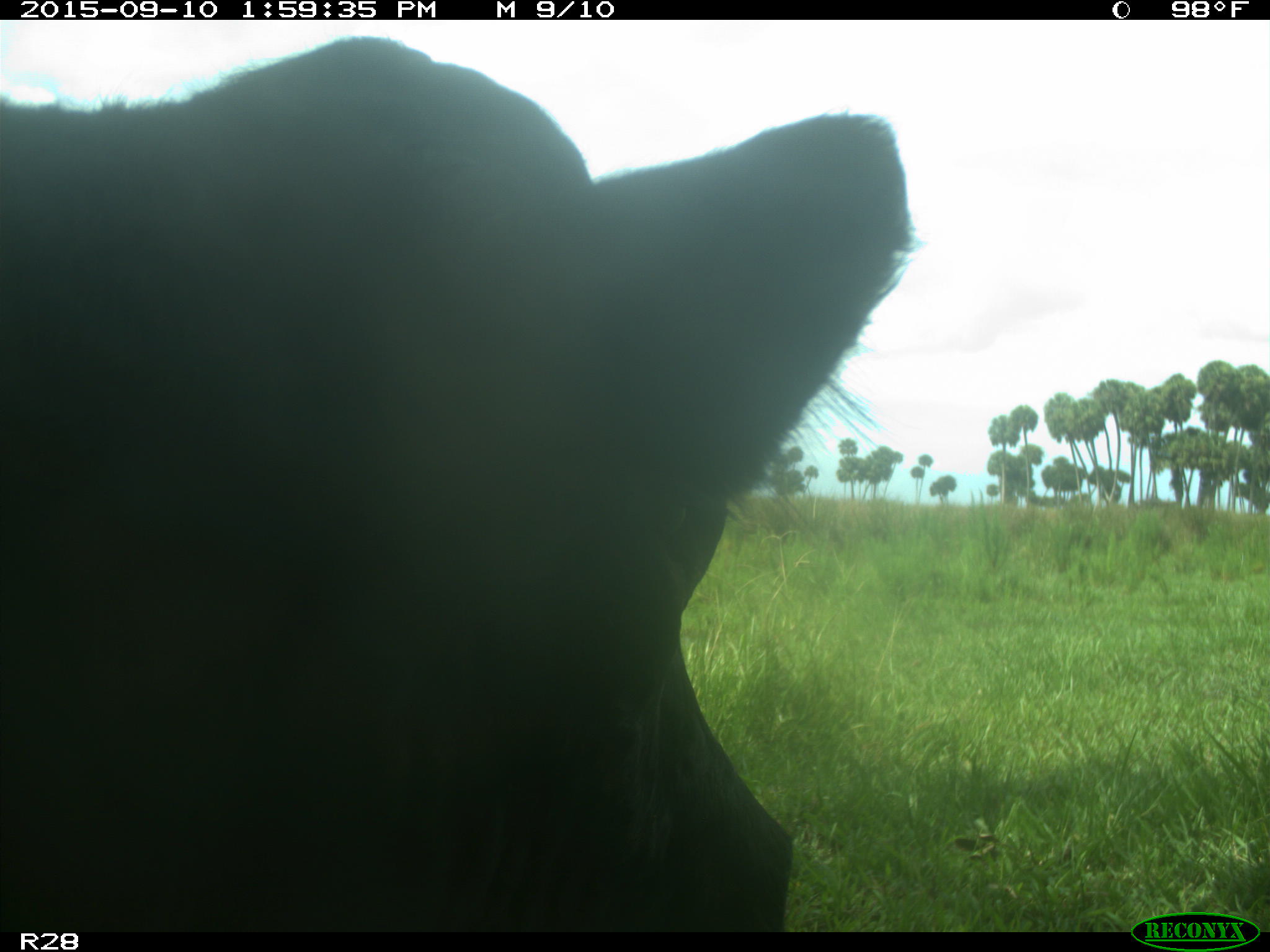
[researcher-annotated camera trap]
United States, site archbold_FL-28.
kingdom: Animalia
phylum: Chordata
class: Mammalia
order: Artiodactyla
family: Bovidae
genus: Bos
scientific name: Bos taurus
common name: domestic cow